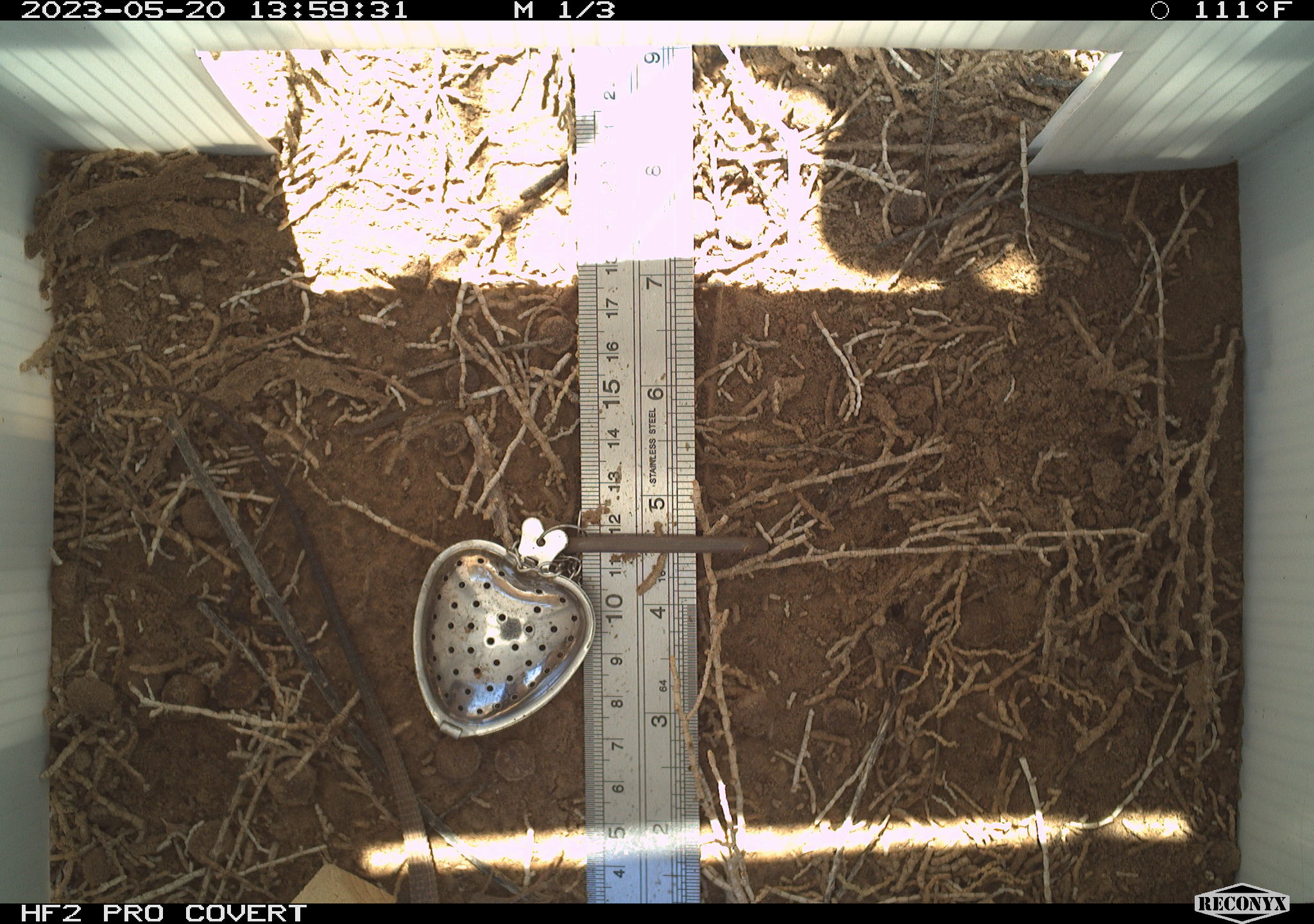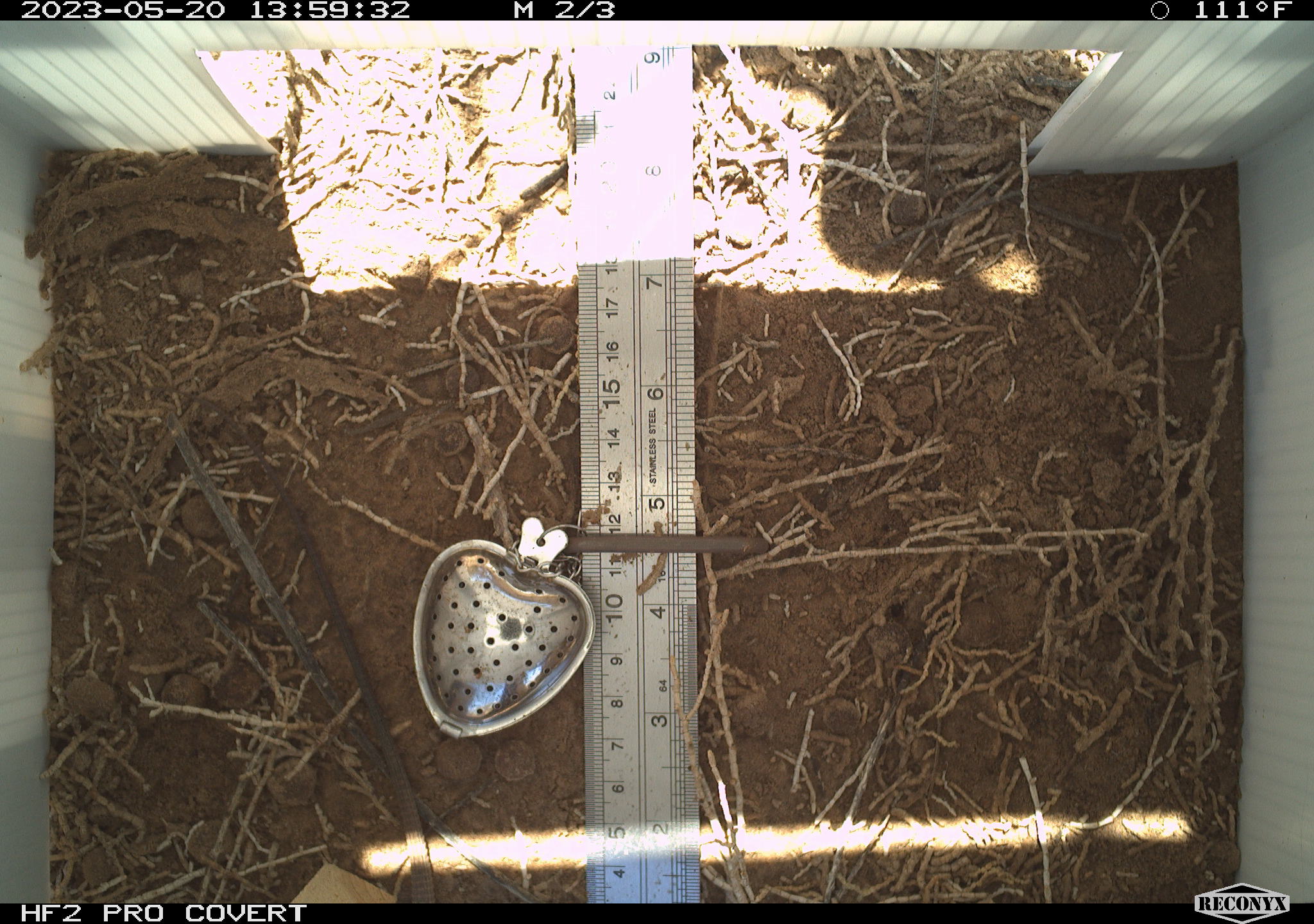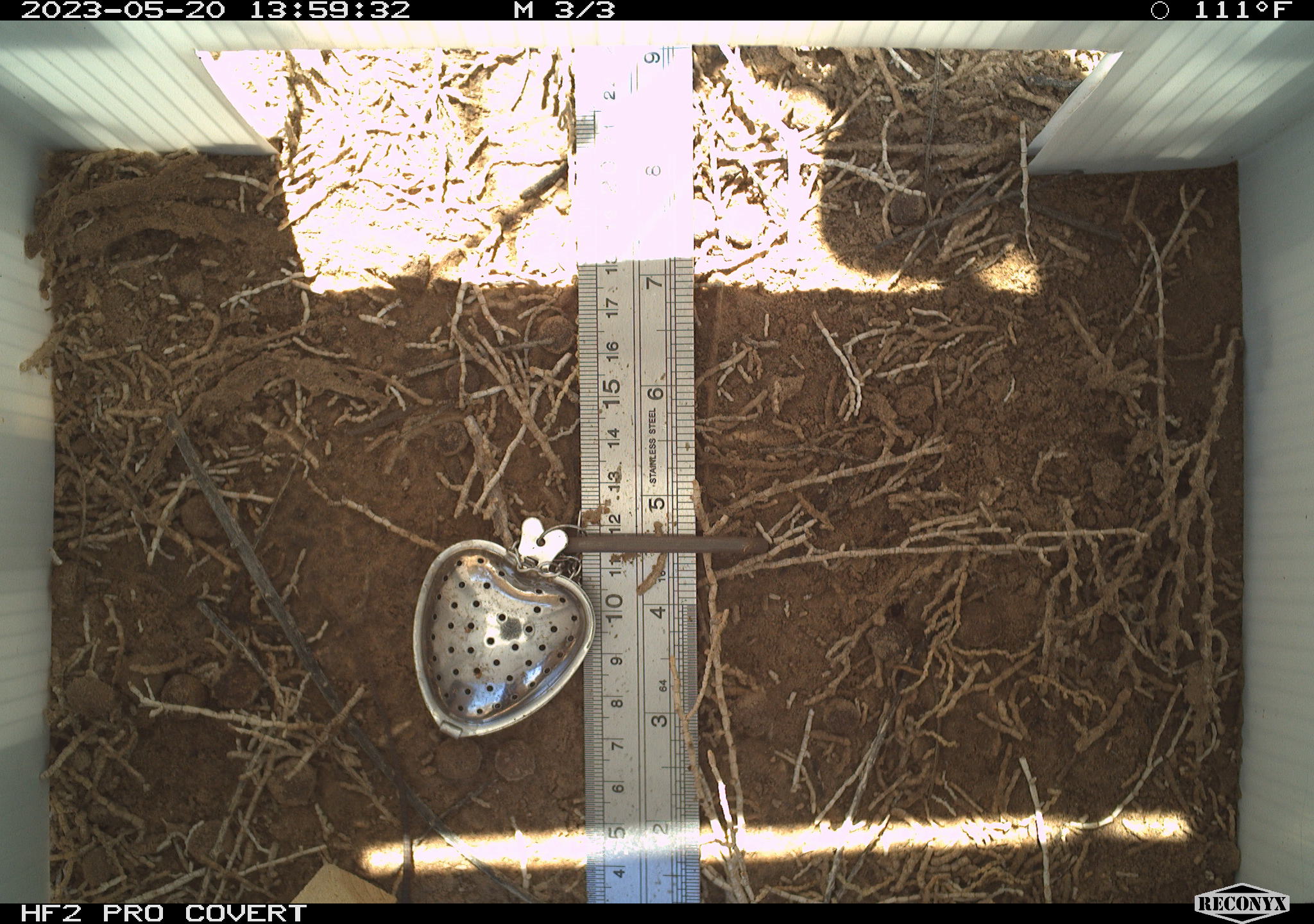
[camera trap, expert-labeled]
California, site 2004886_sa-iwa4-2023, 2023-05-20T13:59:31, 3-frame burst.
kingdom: Animalia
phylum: Chordata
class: Reptilia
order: Squamata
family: Teiidae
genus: Aspidoscelis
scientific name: Aspidoscelis tigris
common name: western whiptail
Western whiptail (Aspidoscelis tigris).